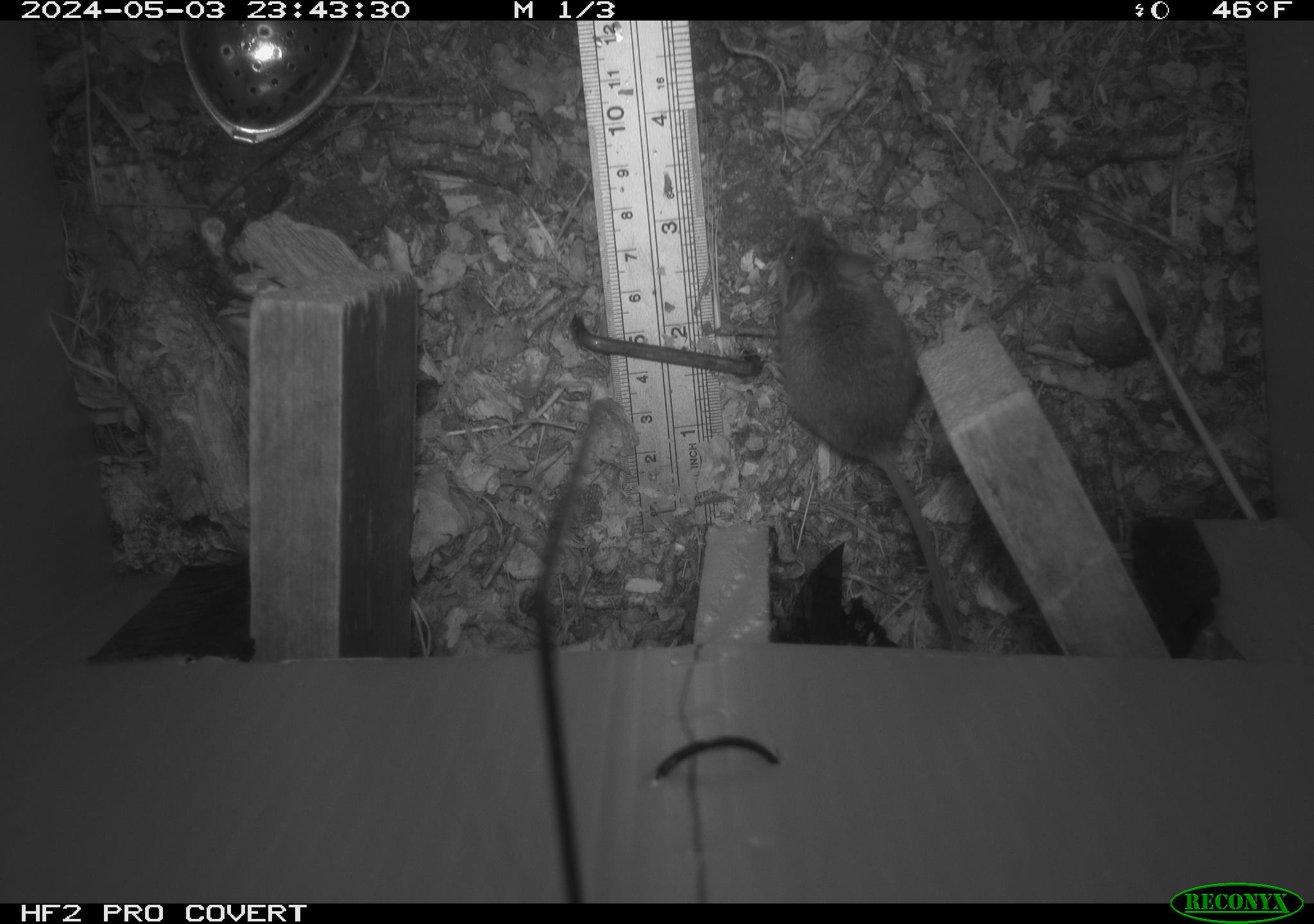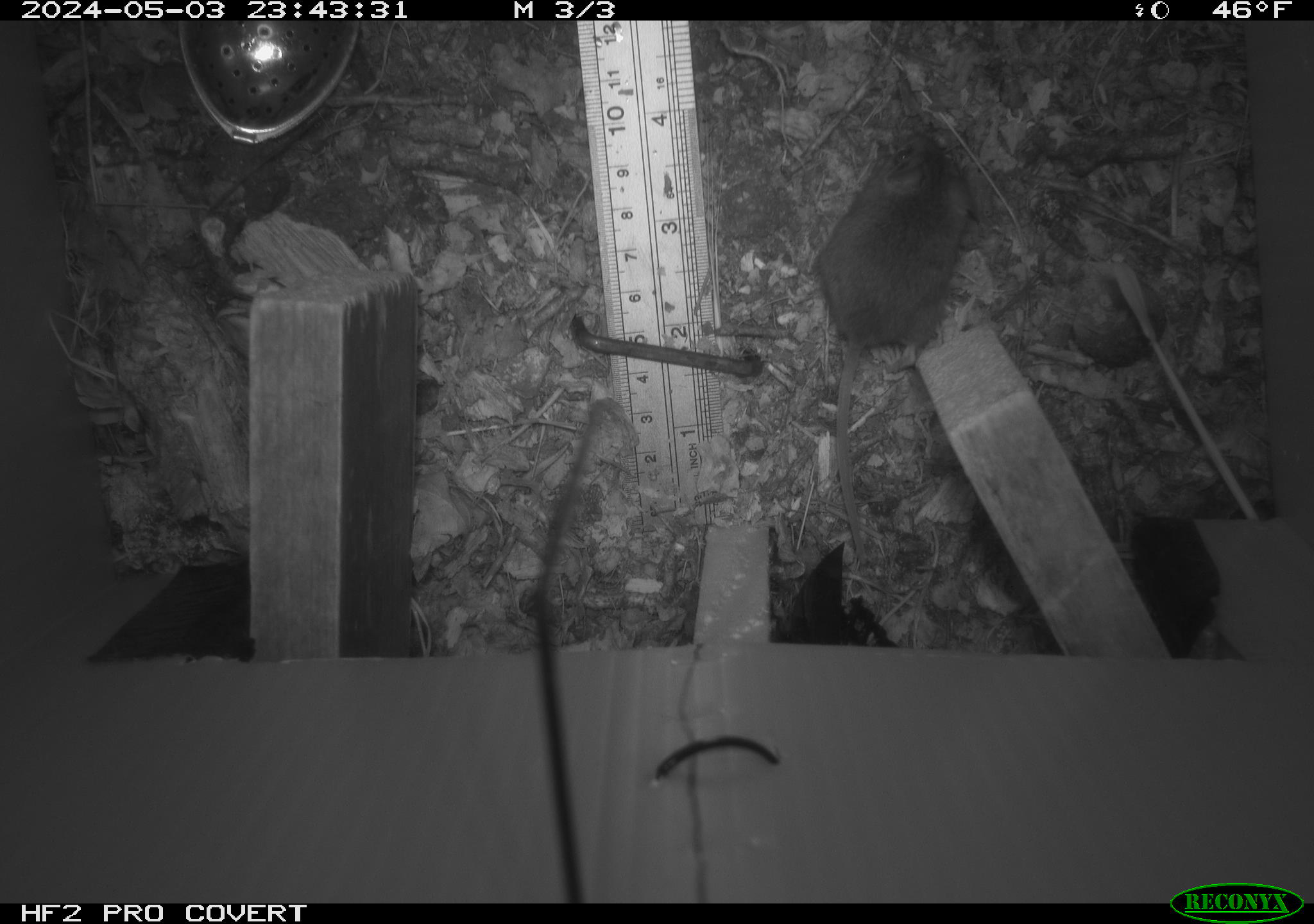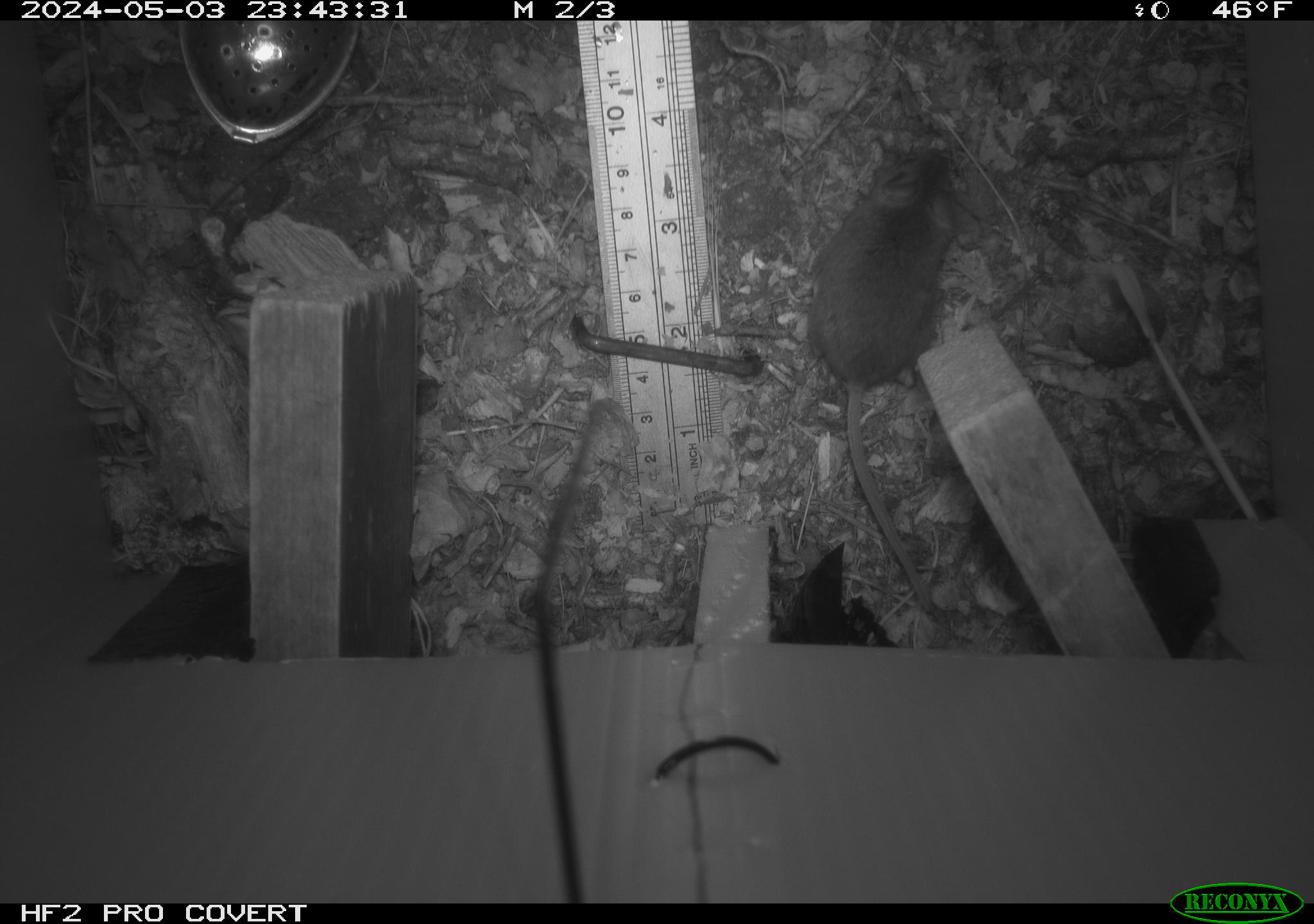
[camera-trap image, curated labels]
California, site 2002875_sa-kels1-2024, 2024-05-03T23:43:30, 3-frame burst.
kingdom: Animalia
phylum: Chordata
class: Mammalia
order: Rodentia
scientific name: Rodentia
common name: mouse species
Mouse species (Rodentia).